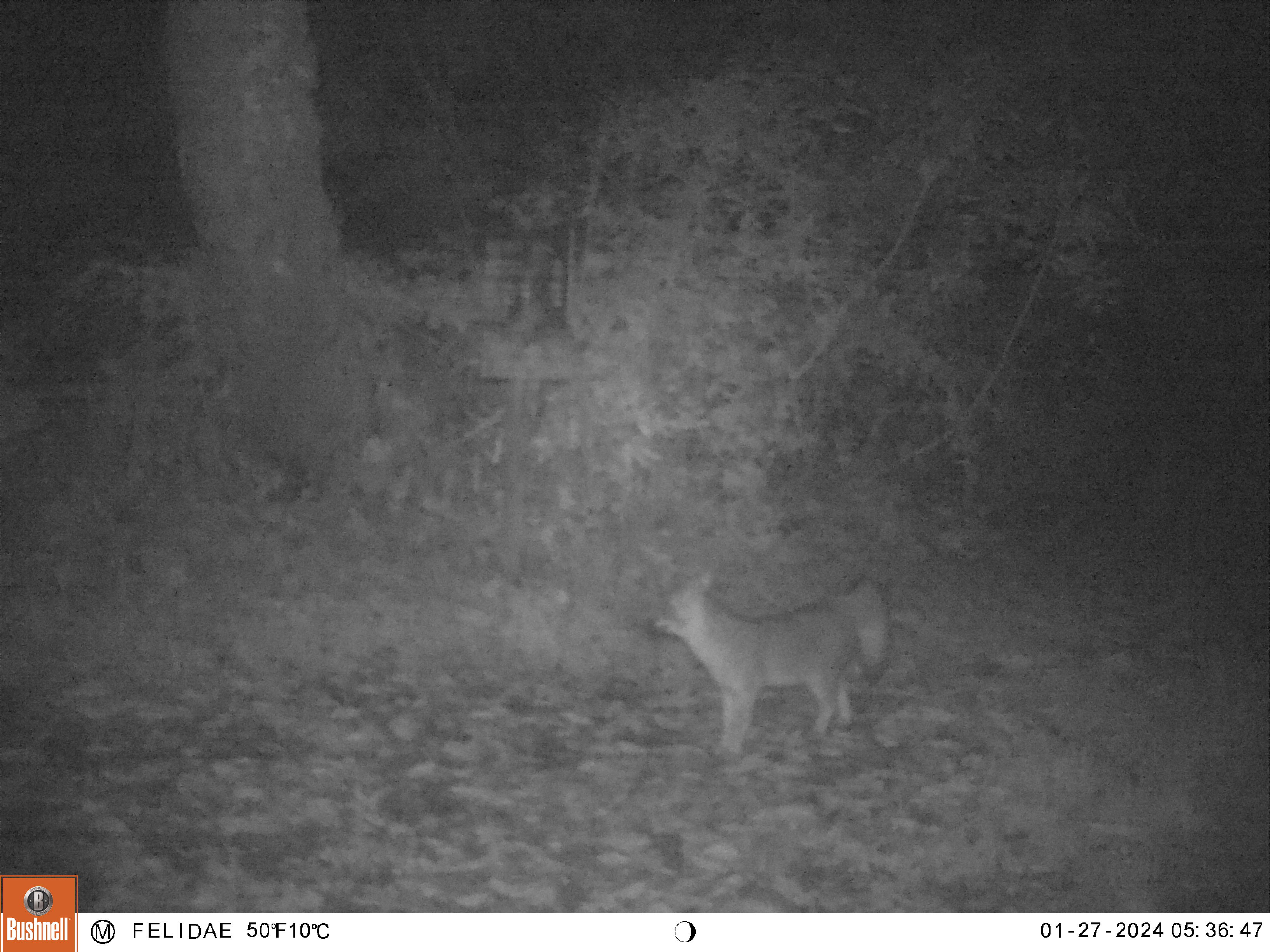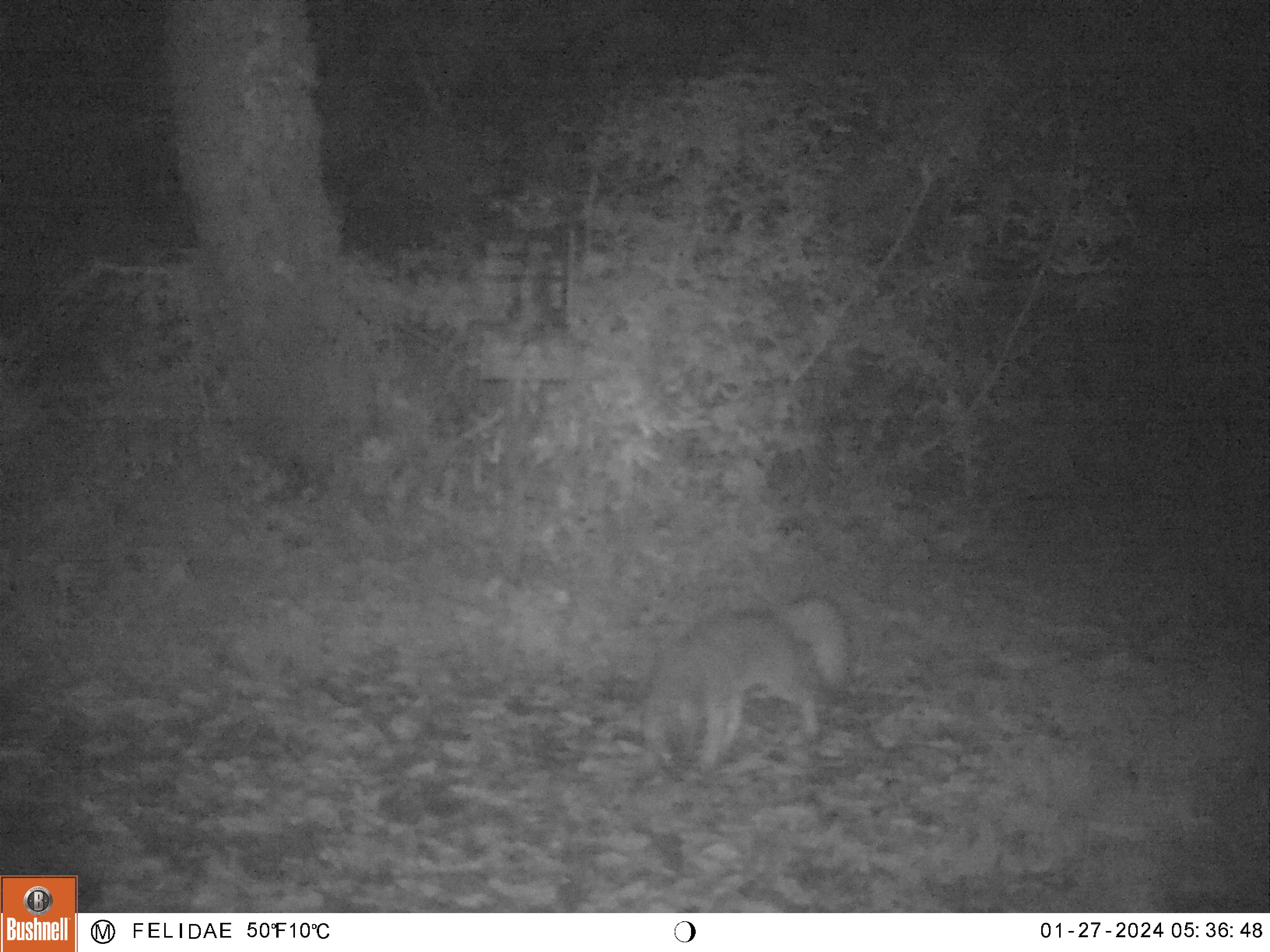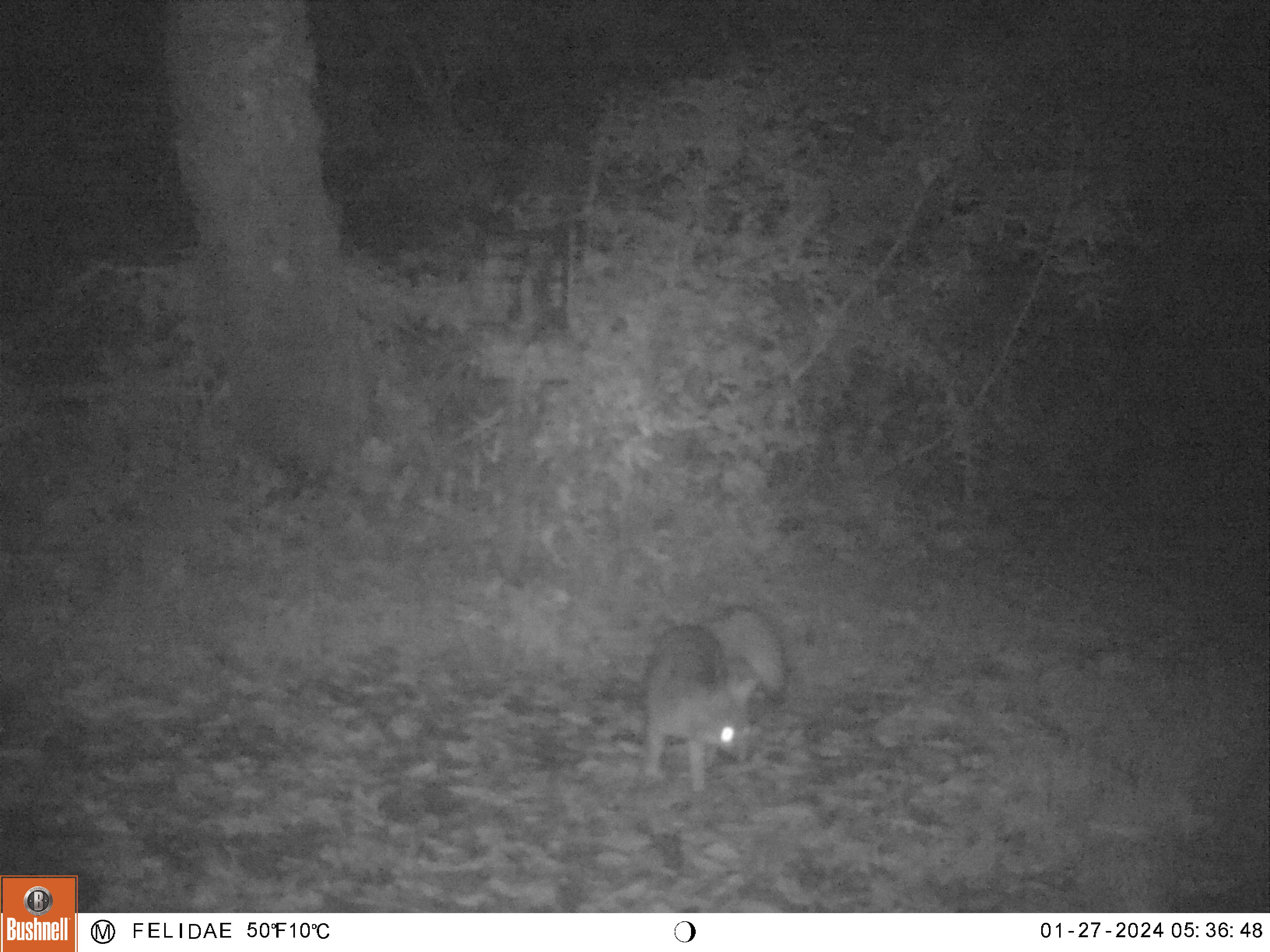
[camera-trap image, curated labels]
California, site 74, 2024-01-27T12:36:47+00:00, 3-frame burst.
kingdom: Animalia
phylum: Chordata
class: Mammalia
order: Carnivora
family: Canidae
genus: Urocyon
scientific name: Urocyon cinereoargenteus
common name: gray fox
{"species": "gray fox (Urocyon cinereoargenteus)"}